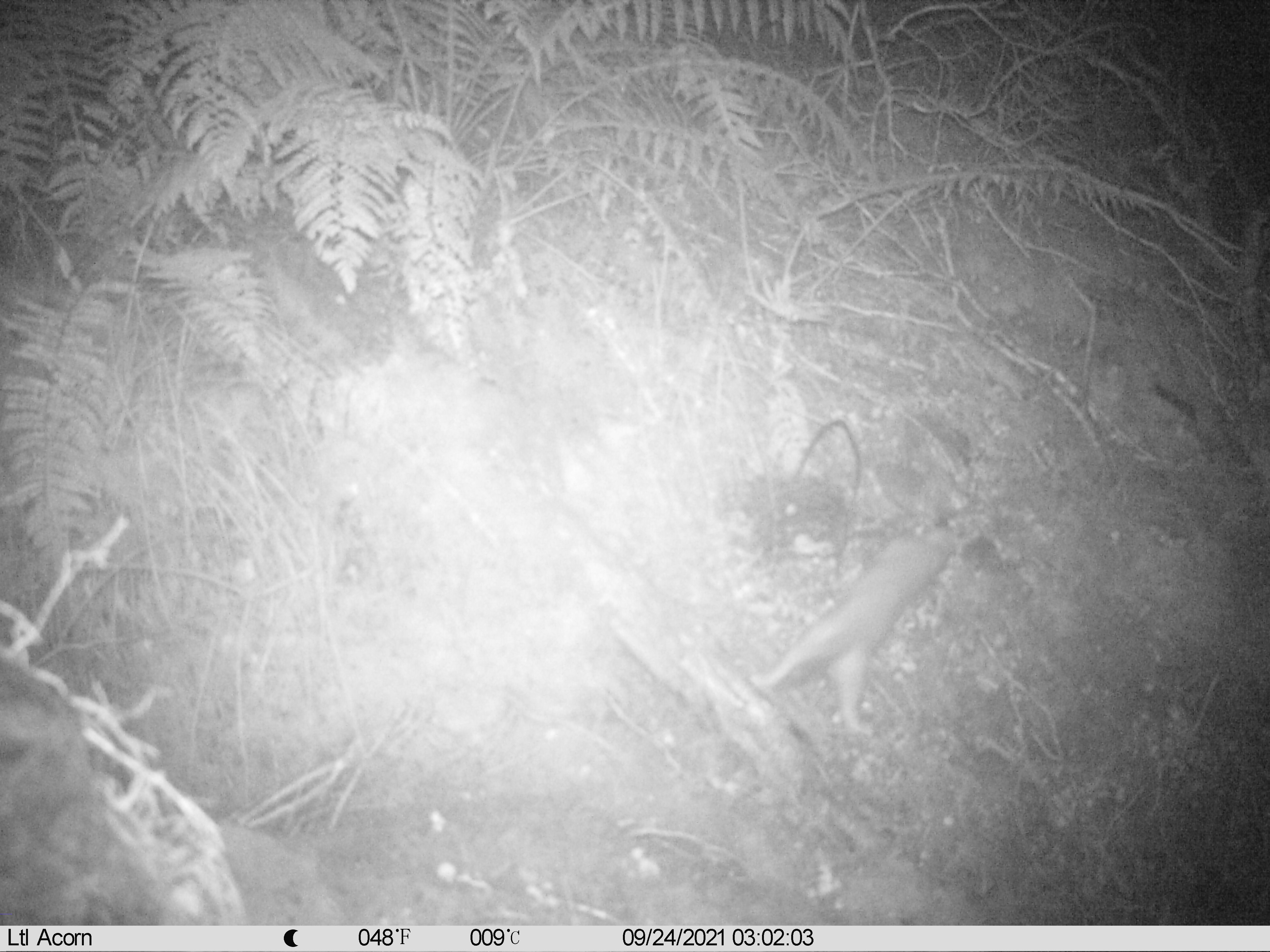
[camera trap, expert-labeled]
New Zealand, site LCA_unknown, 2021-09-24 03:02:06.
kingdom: Animalia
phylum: Chordata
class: Mammalia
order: Carnivora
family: Mustelidae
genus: Mustela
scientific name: Mustela erminea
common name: stoat